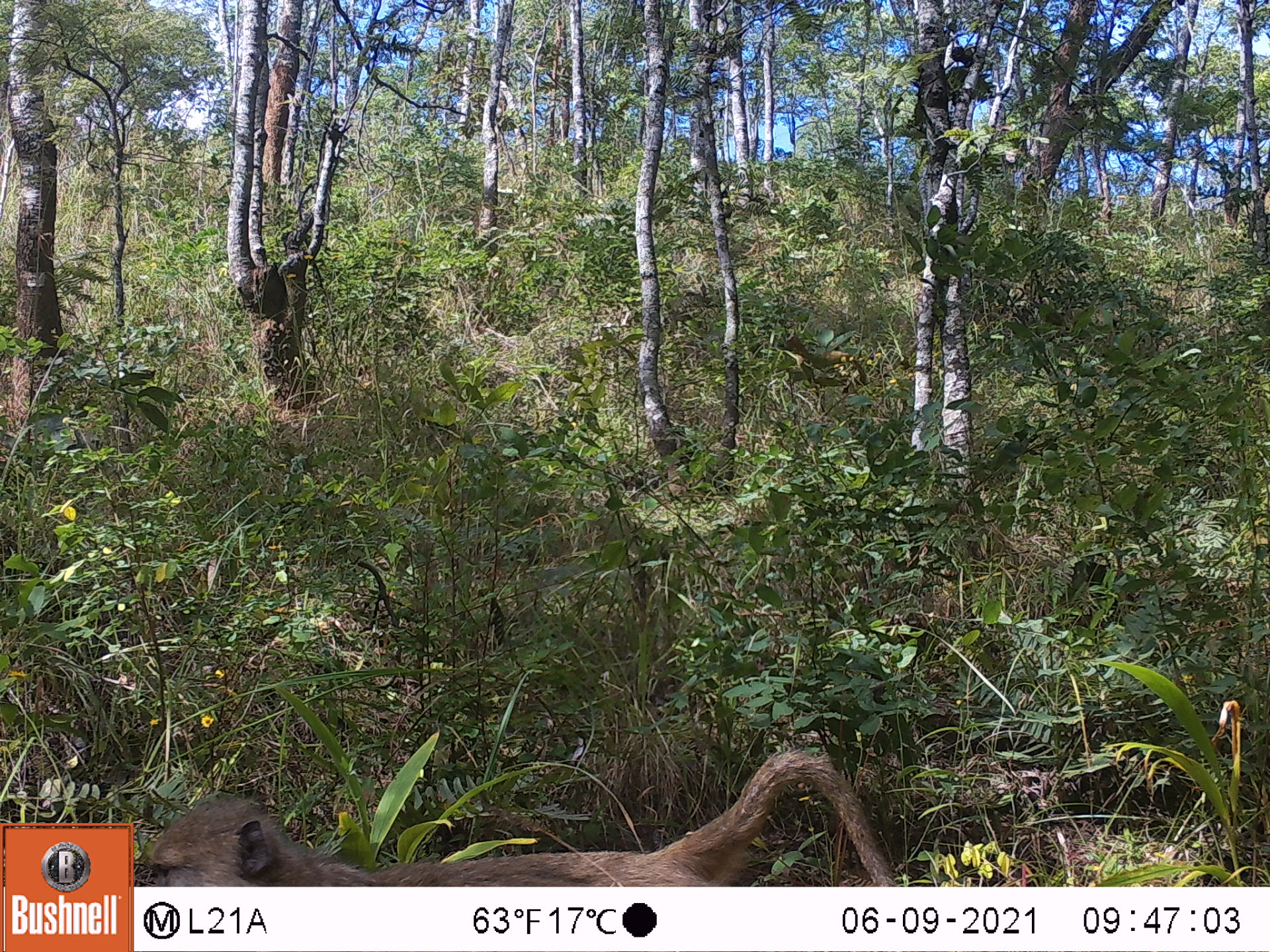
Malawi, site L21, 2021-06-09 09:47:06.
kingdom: Animalia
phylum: Chordata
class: Mammalia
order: Primates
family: Cercopithecidae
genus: Papio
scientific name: Papio cynocephalus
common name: yellow baboon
Yellow baboon (Papio cynocephalus), count 1.